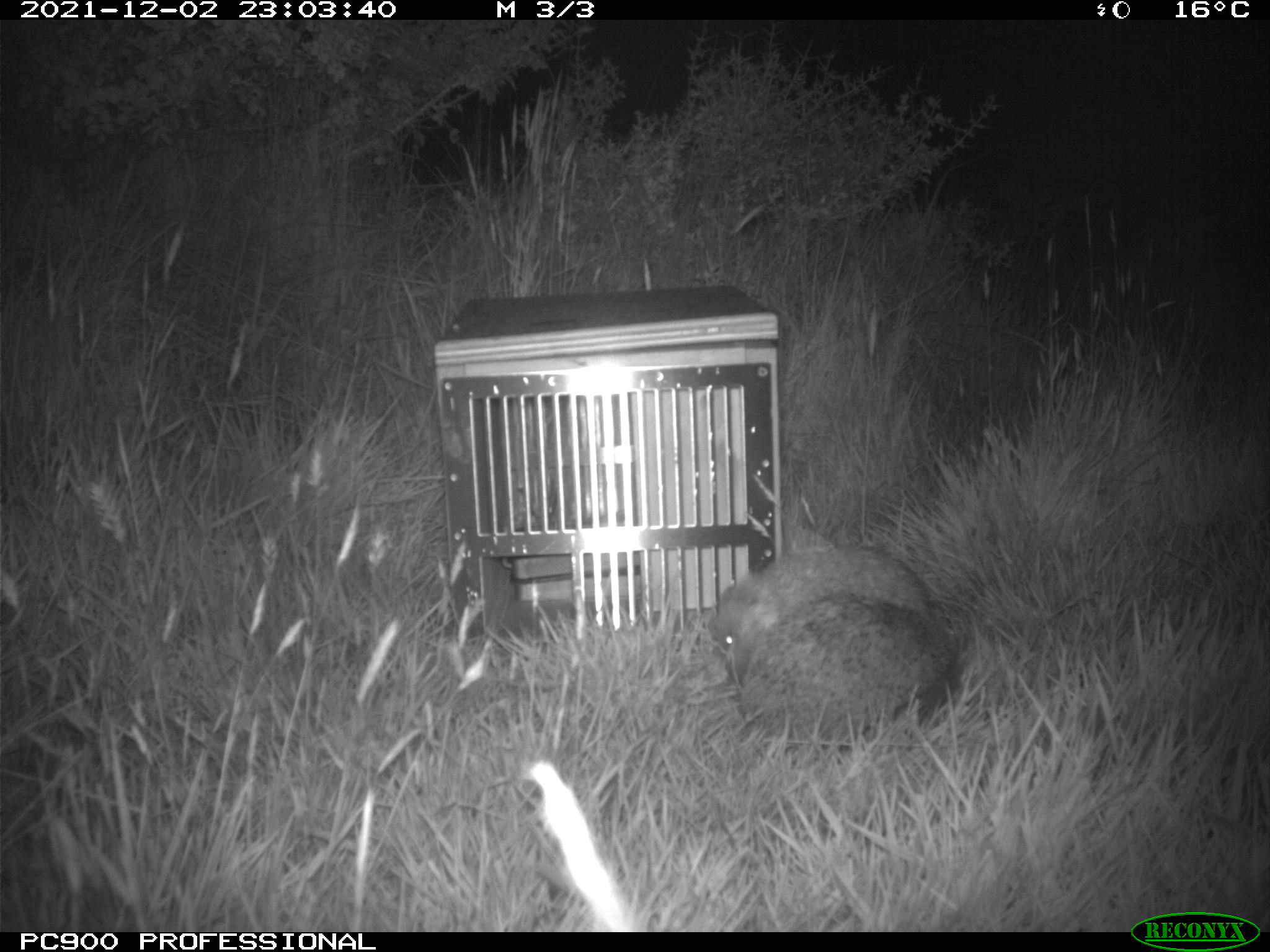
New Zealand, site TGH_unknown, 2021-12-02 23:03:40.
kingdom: Animalia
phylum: Chordata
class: Mammalia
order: Eulipotyphla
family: Erinaceidae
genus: Erinaceus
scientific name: Erinaceus europaeus europaeus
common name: european hedgehog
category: hedgehog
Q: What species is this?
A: Hedgehog (european hedgehog) (Erinaceus europaeus europaeus).